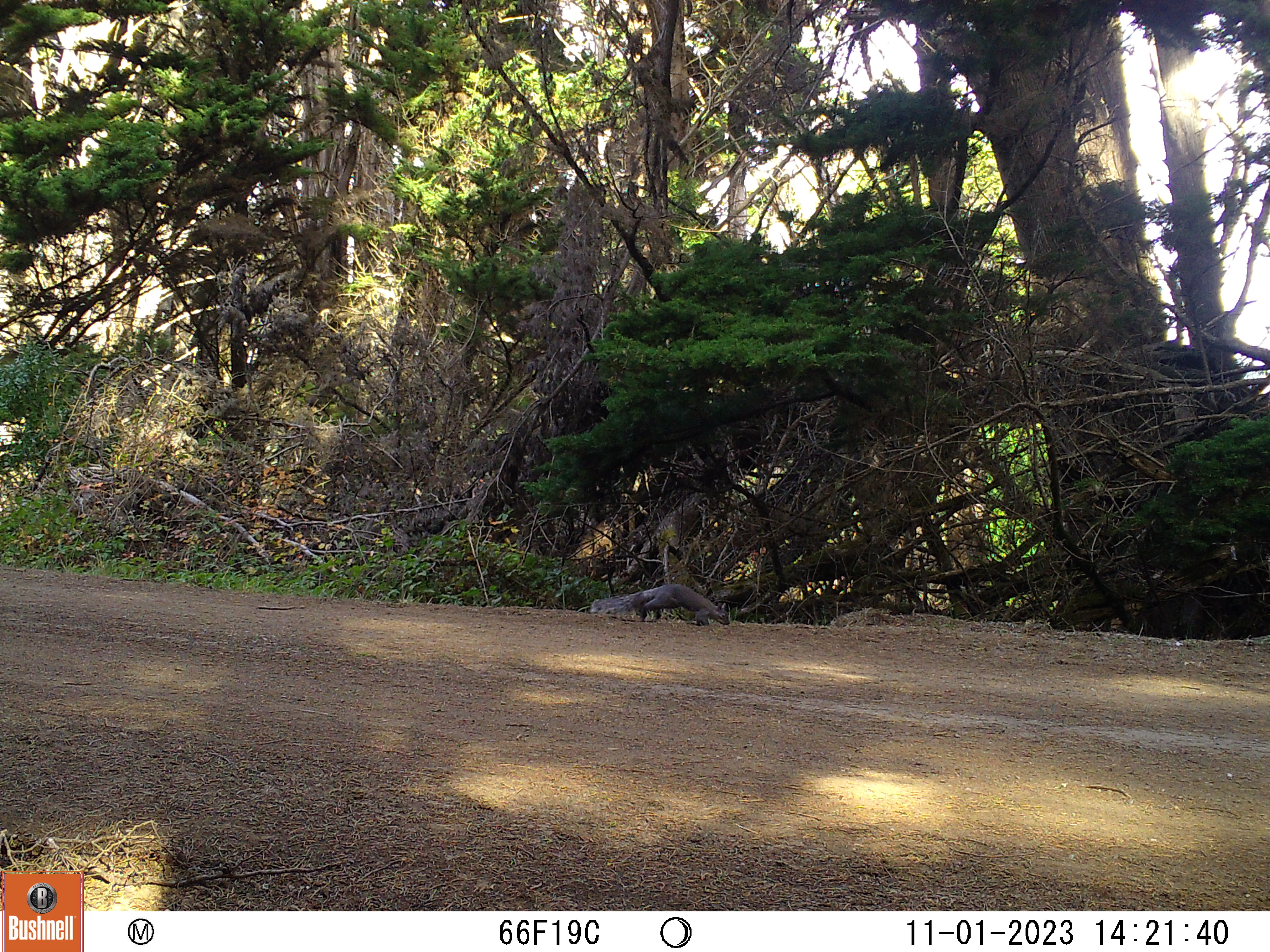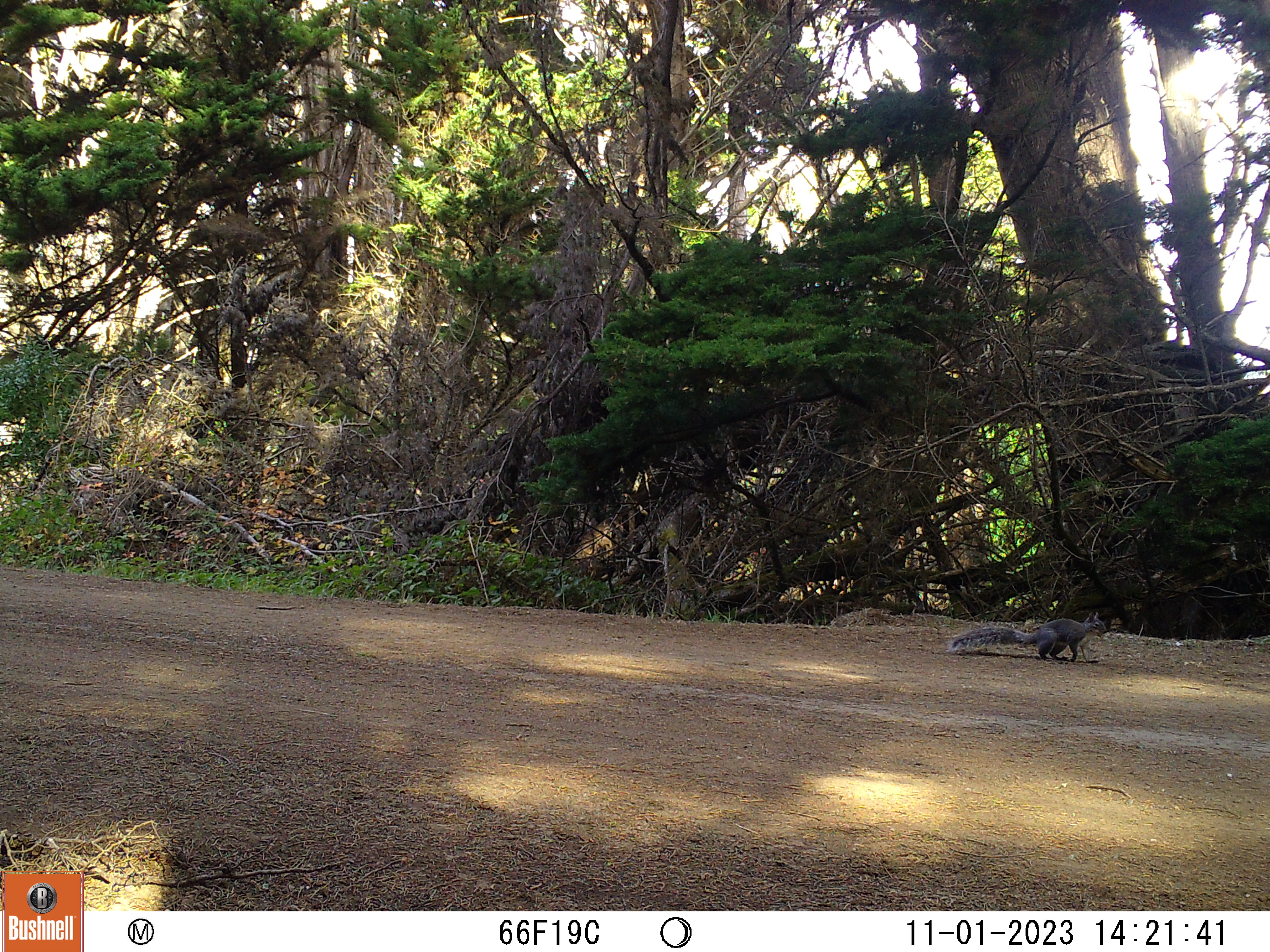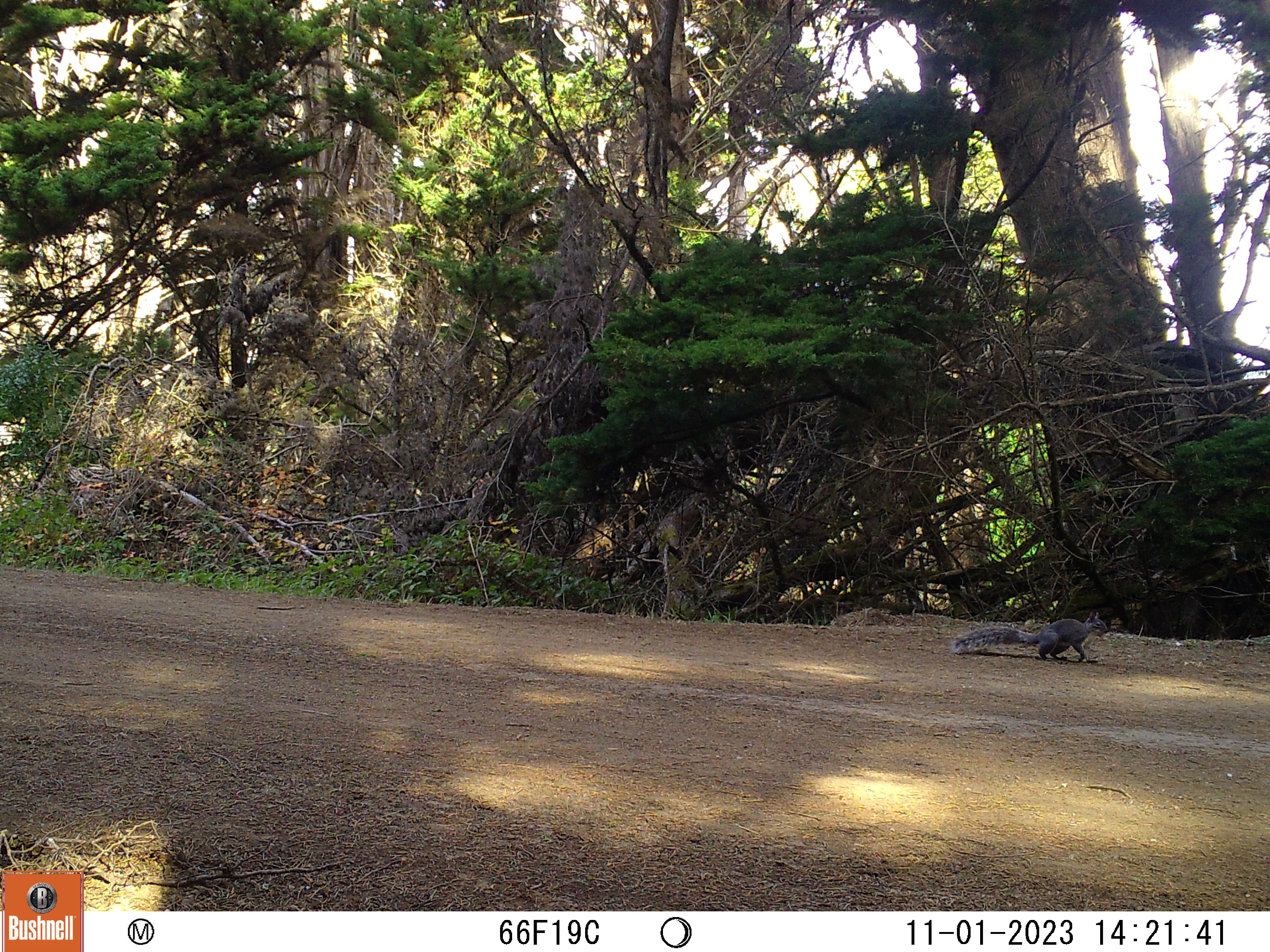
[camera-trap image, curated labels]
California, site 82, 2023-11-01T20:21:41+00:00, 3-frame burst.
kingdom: Animalia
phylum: Chordata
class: Mammalia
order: Rodentia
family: Sciuridae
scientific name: Sciuridae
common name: squirrel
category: unknown squirrel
Unknown squirrel (squirrel) (Sciuridae).